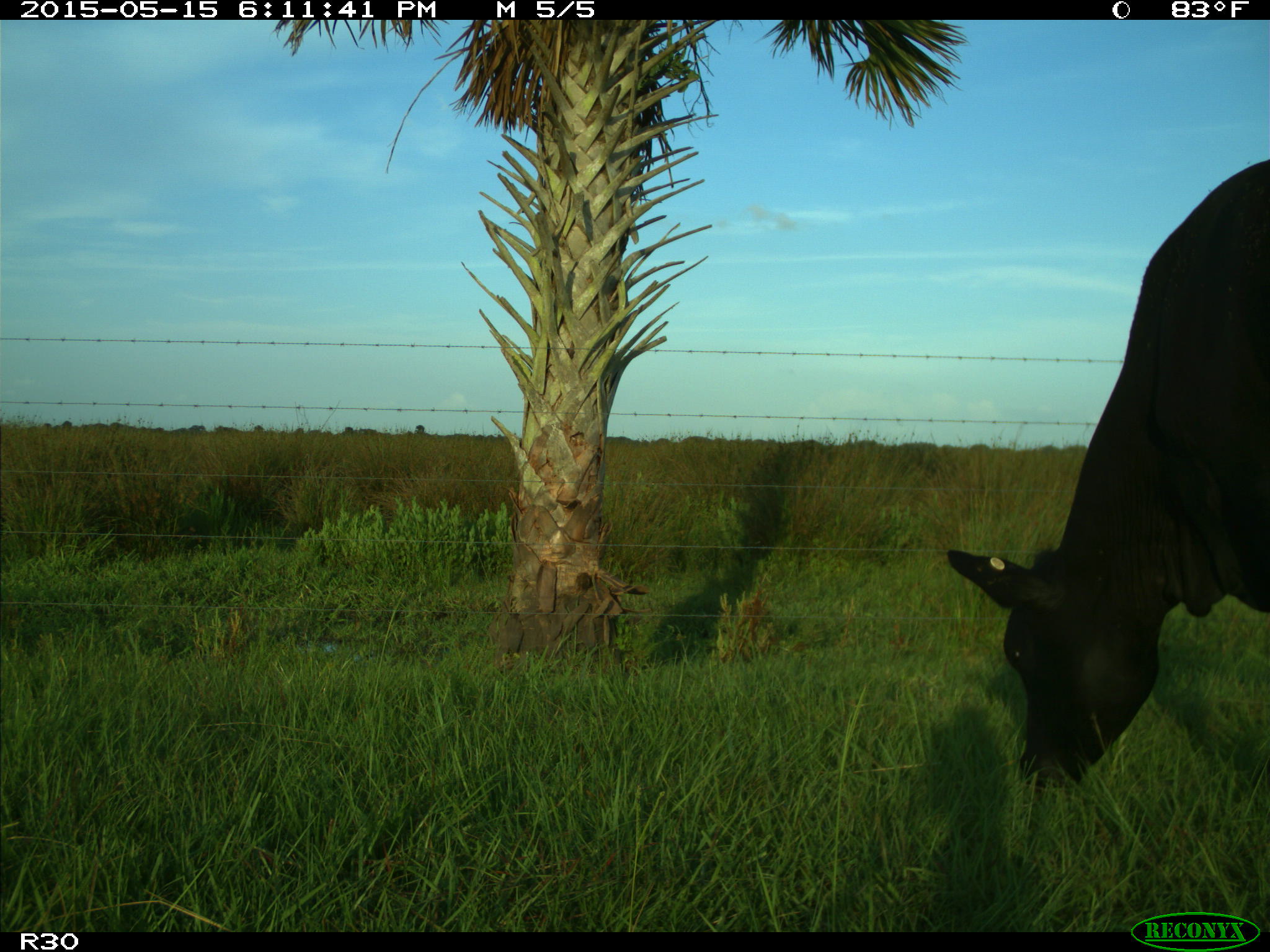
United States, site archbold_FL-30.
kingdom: Animalia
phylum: Chordata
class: Mammalia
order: Artiodactyla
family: Bovidae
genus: Bos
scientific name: Bos taurus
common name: domestic cow